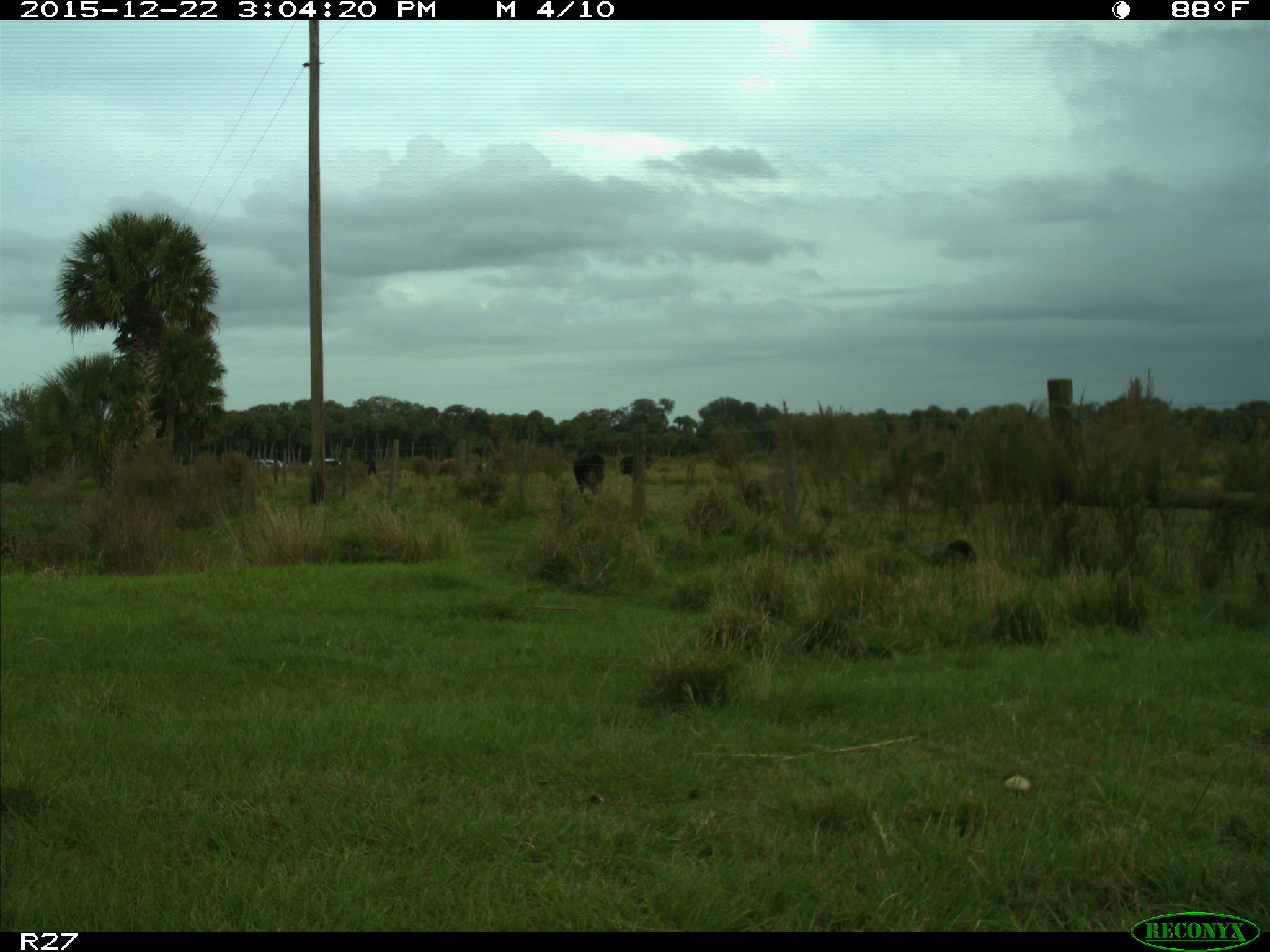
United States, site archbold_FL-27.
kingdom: Animalia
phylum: Chordata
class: Mammalia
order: Artiodactyla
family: Bovidae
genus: Bos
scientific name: Bos taurus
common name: domestic cow